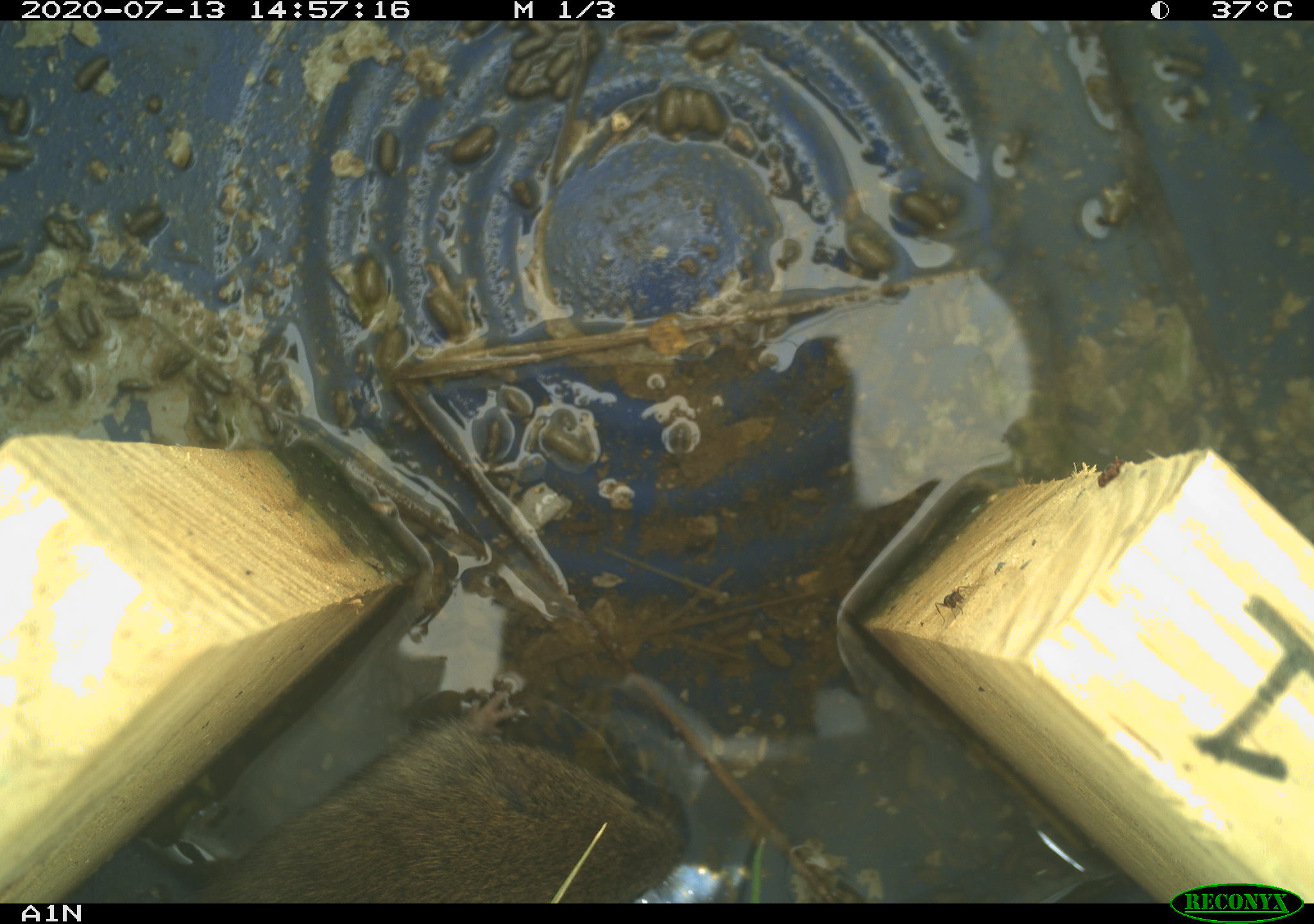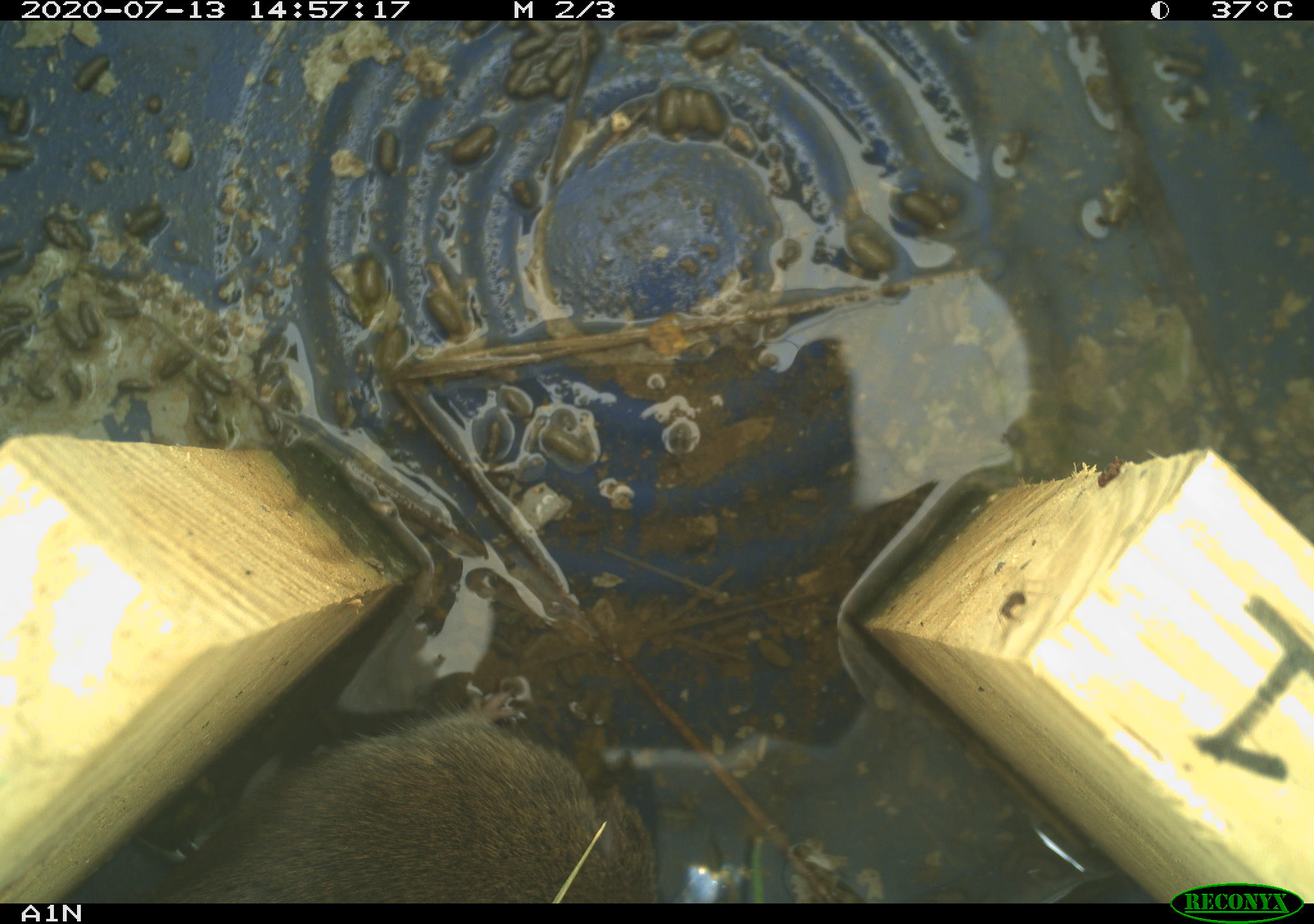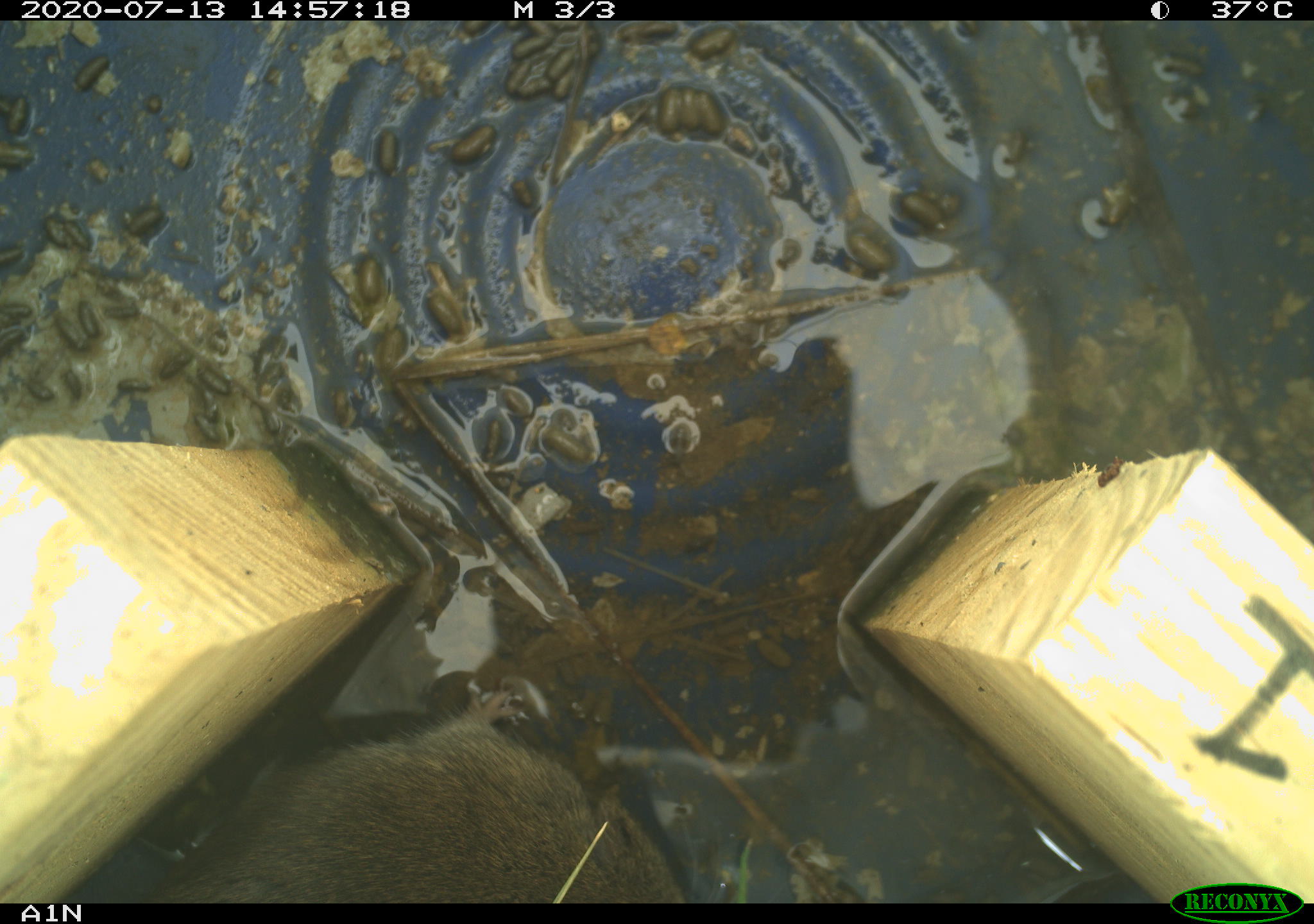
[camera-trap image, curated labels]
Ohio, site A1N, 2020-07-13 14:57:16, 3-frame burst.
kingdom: Animalia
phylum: Chordata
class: Mammalia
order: Rodentia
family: Cricetidae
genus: Microtus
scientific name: Microtus pennsylvanicus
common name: meadow vole